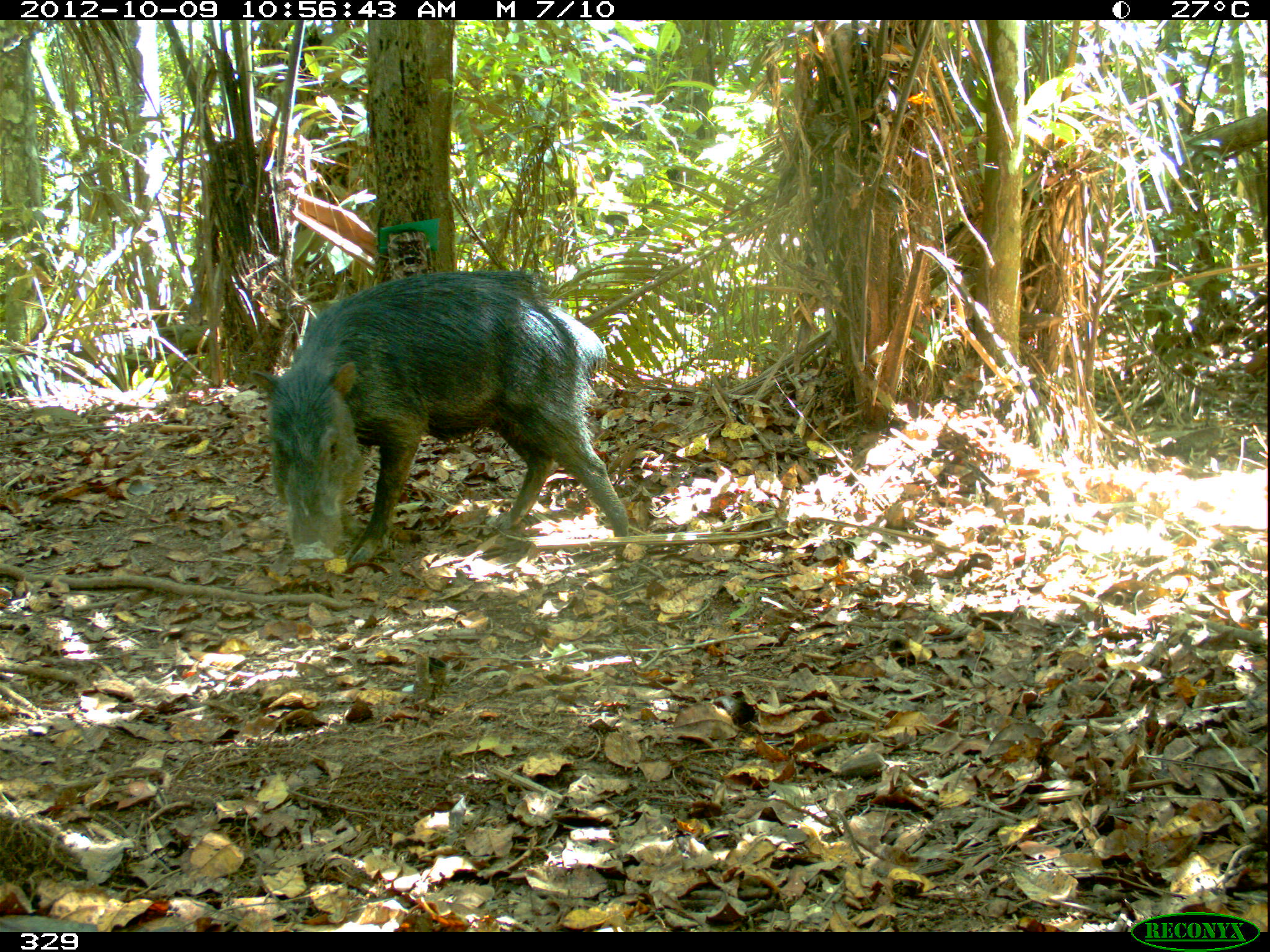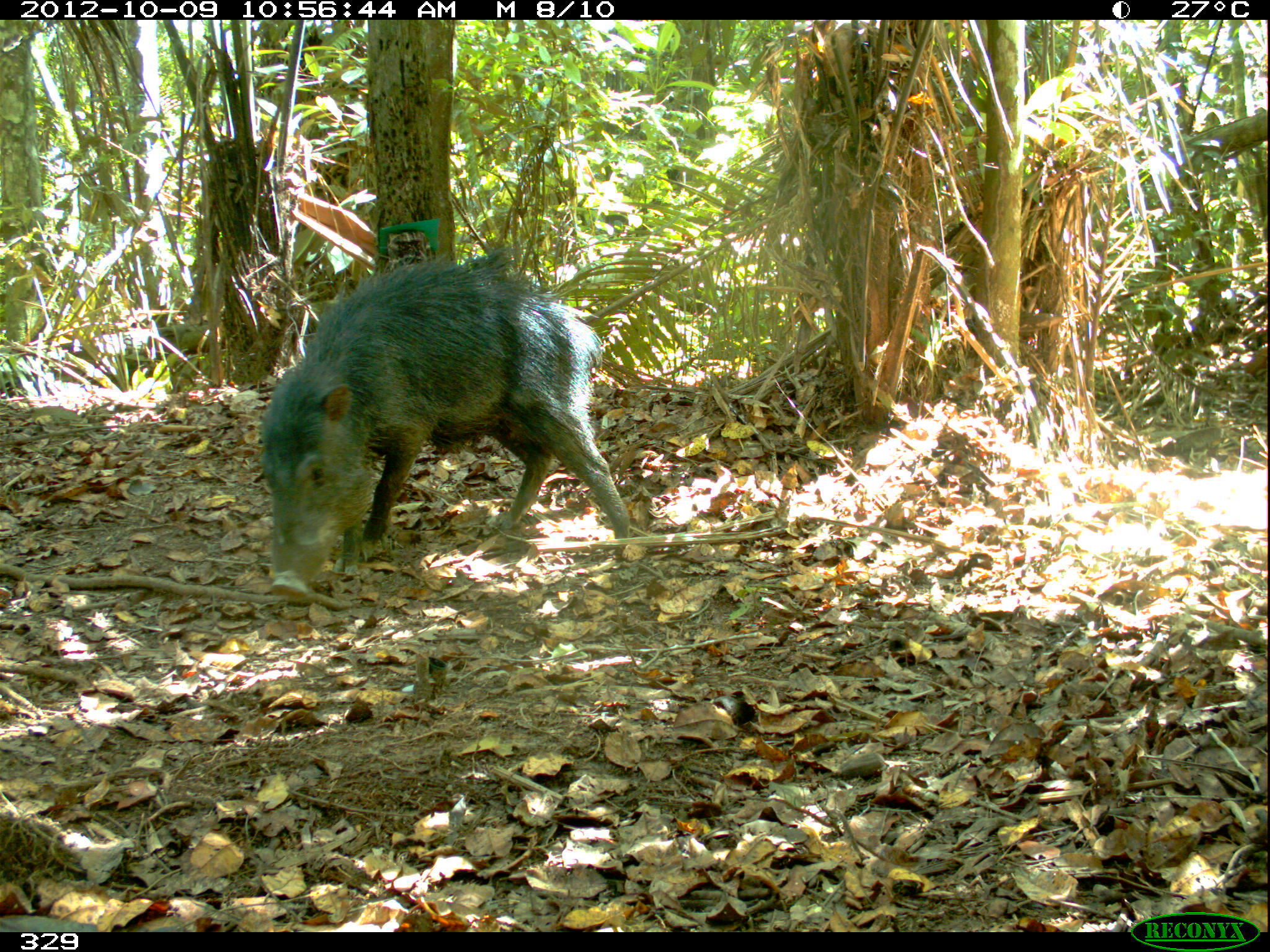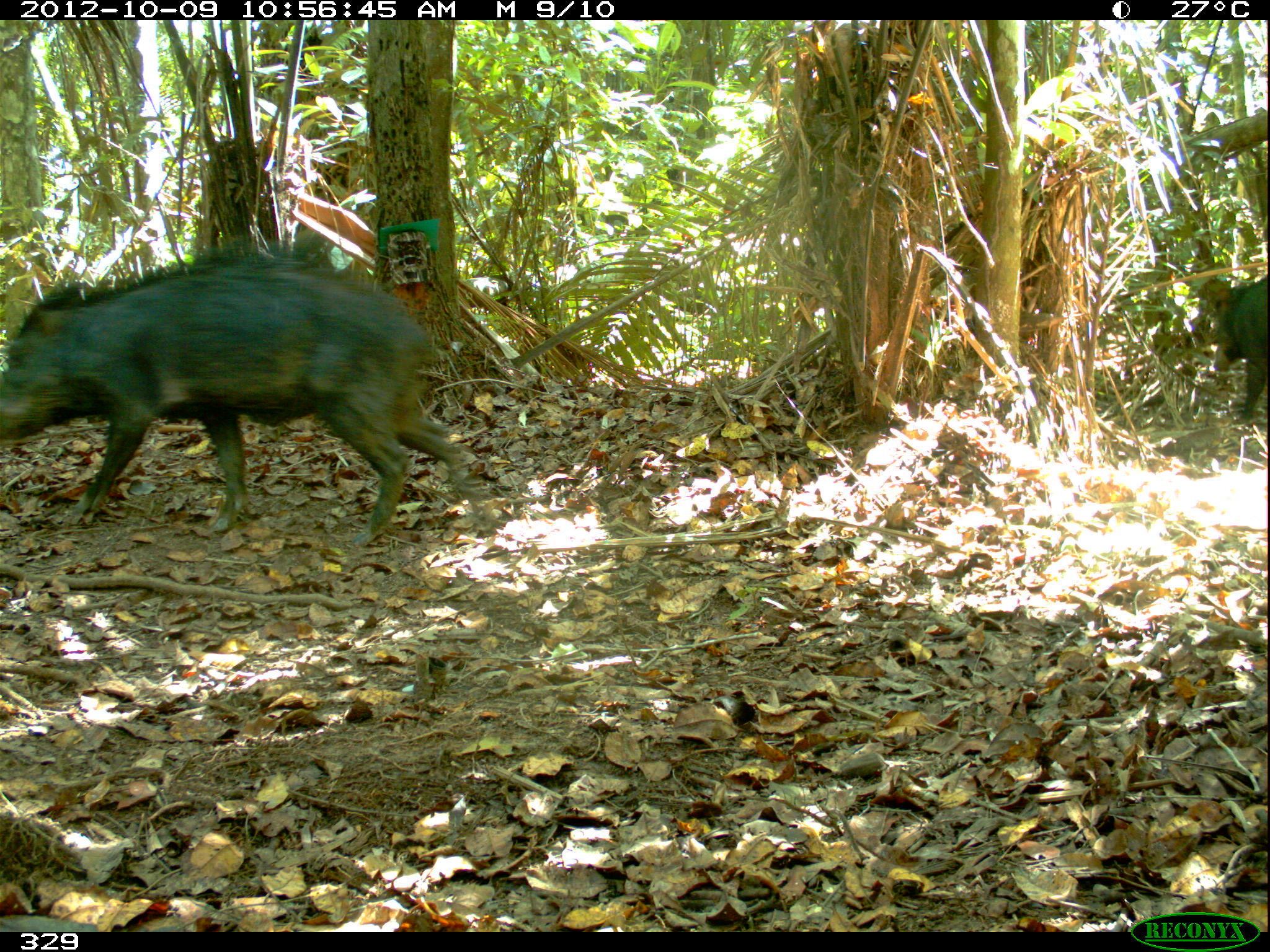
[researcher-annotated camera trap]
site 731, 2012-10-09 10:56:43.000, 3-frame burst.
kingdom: Animalia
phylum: Chordata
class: Mammalia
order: Artiodactyla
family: Tayassuidae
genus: Tayassu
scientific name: Tayassu pecari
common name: white-lipped peccary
Tayassu pecari (white-lipped peccary).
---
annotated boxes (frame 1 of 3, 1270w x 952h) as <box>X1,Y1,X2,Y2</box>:
tayassu pecari: <box>251,270,631,565</box>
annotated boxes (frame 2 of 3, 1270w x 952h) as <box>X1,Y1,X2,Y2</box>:
tayassu pecari: <box>257,251,630,600</box>